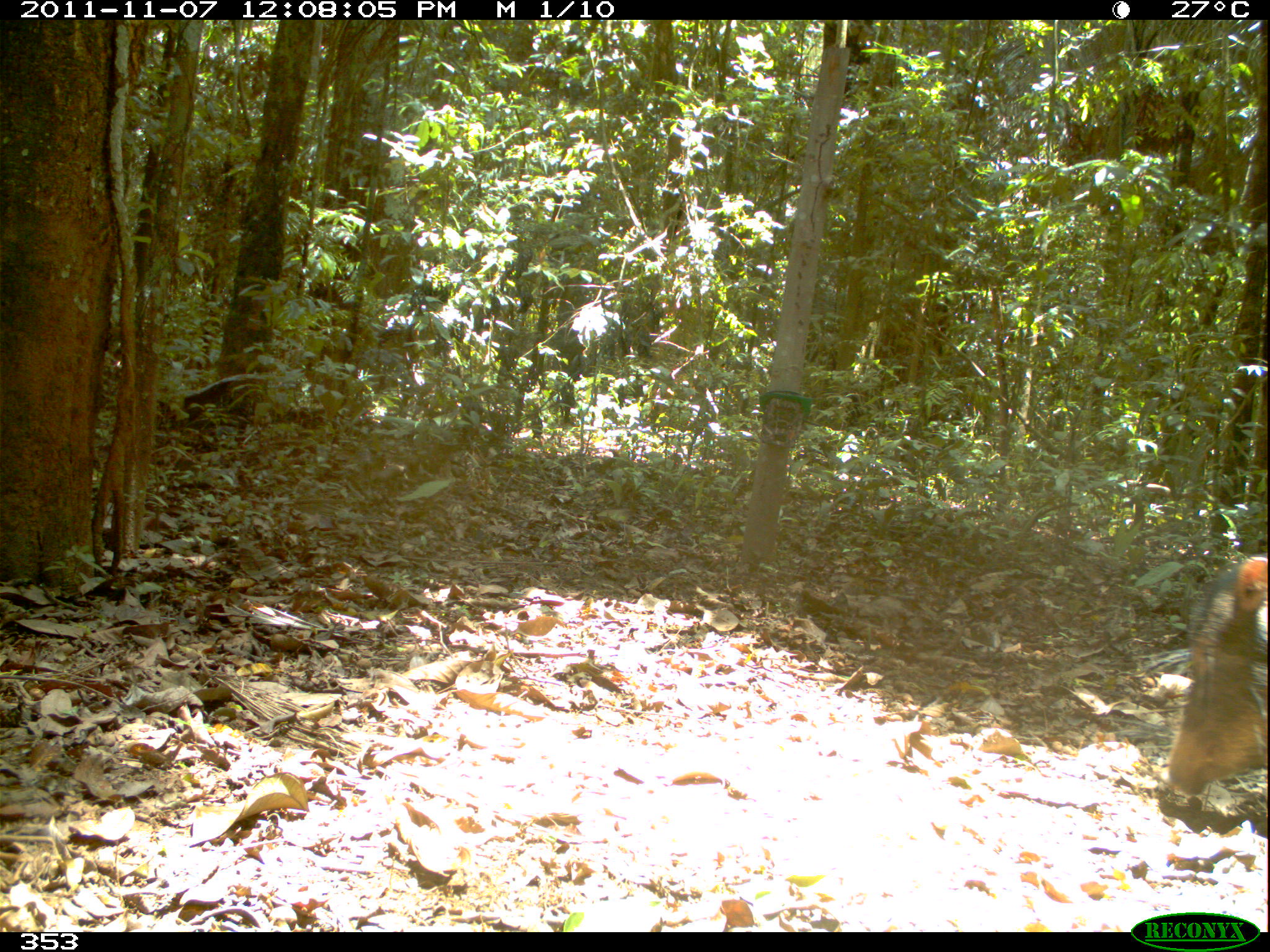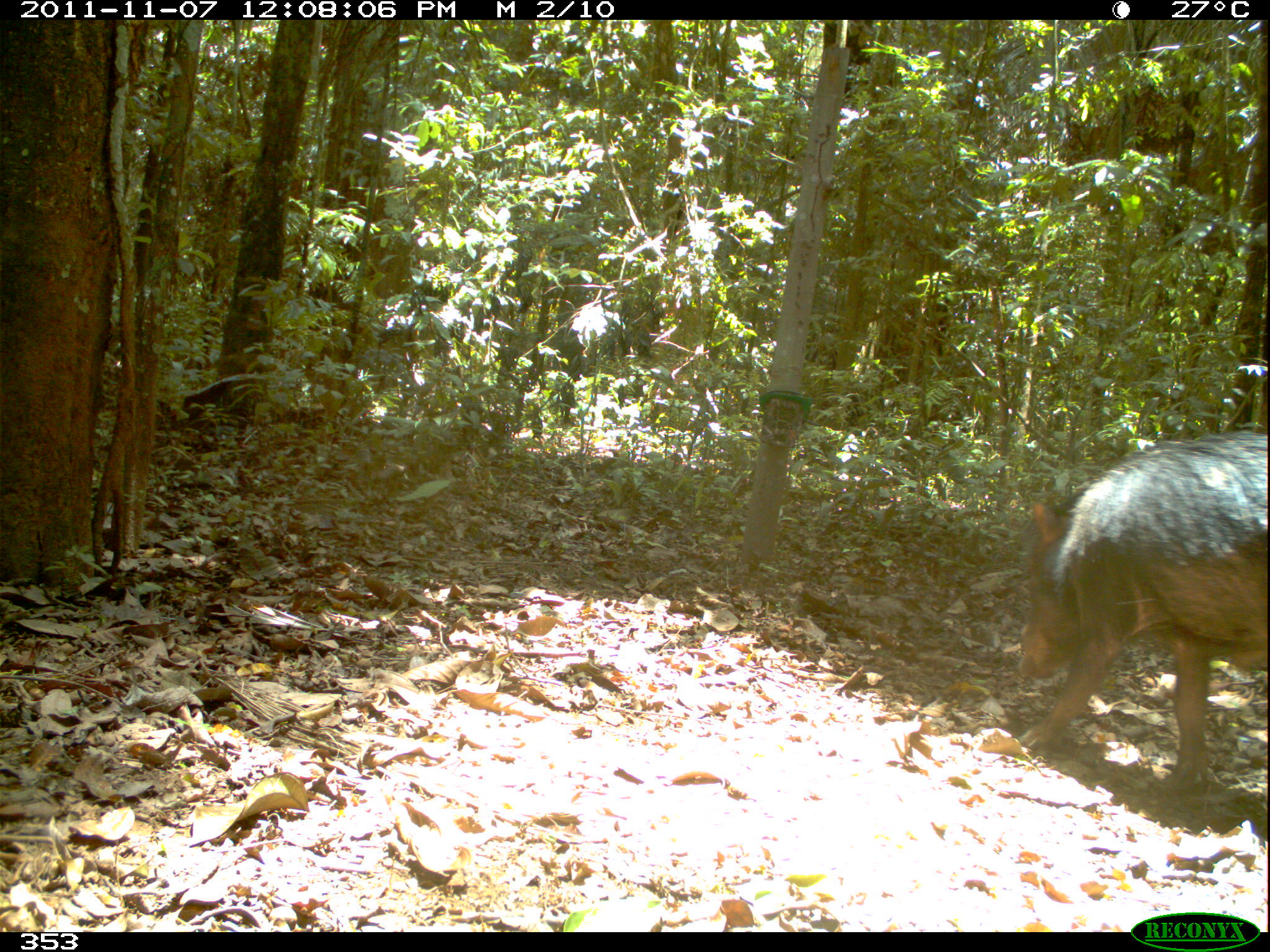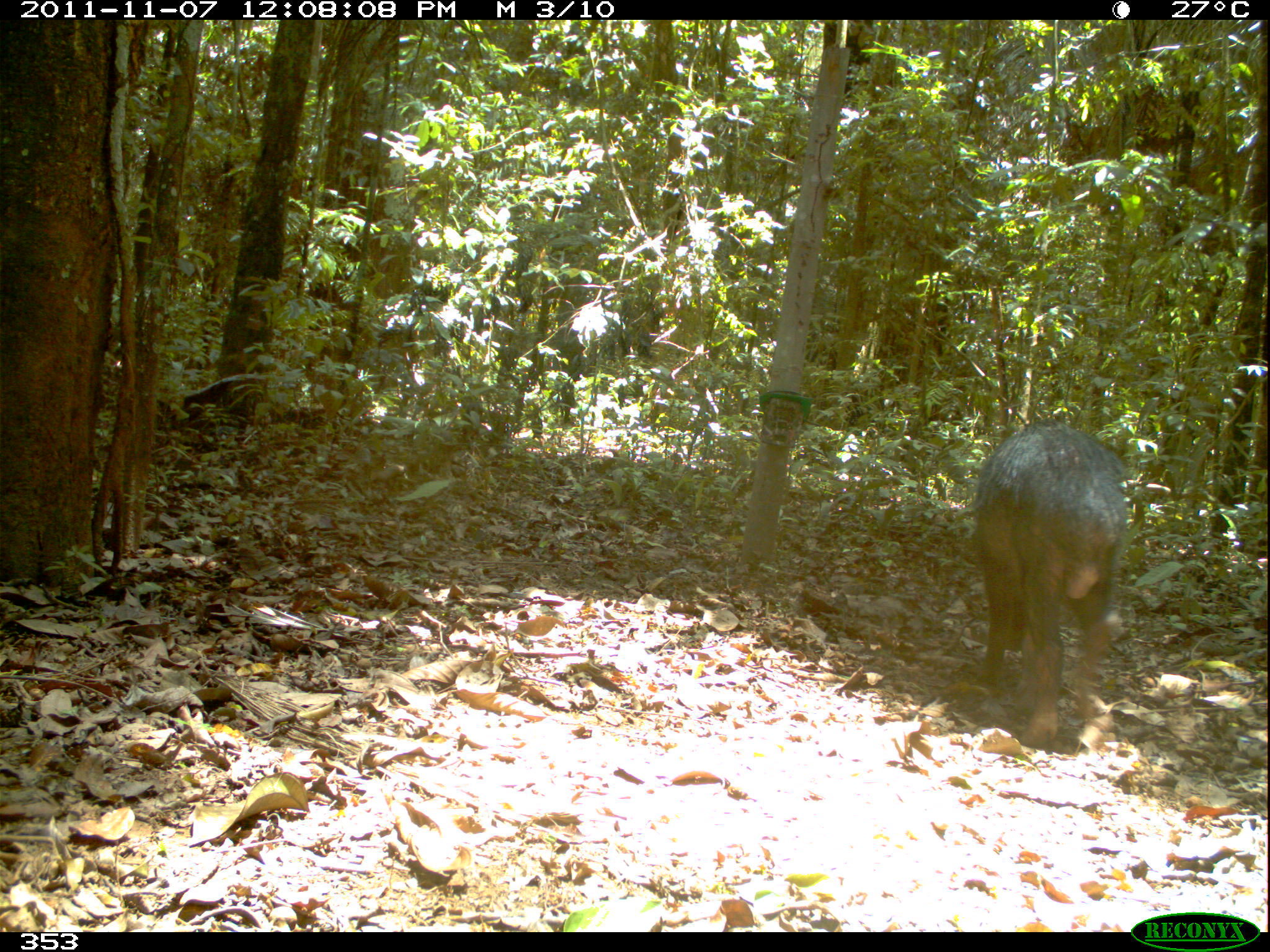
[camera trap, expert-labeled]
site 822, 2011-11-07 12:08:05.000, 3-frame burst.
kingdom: Animalia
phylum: Chordata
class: Mammalia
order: Artiodactyla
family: Tayassuidae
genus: Tayassu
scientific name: Tayassu pecari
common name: white-lipped peccary